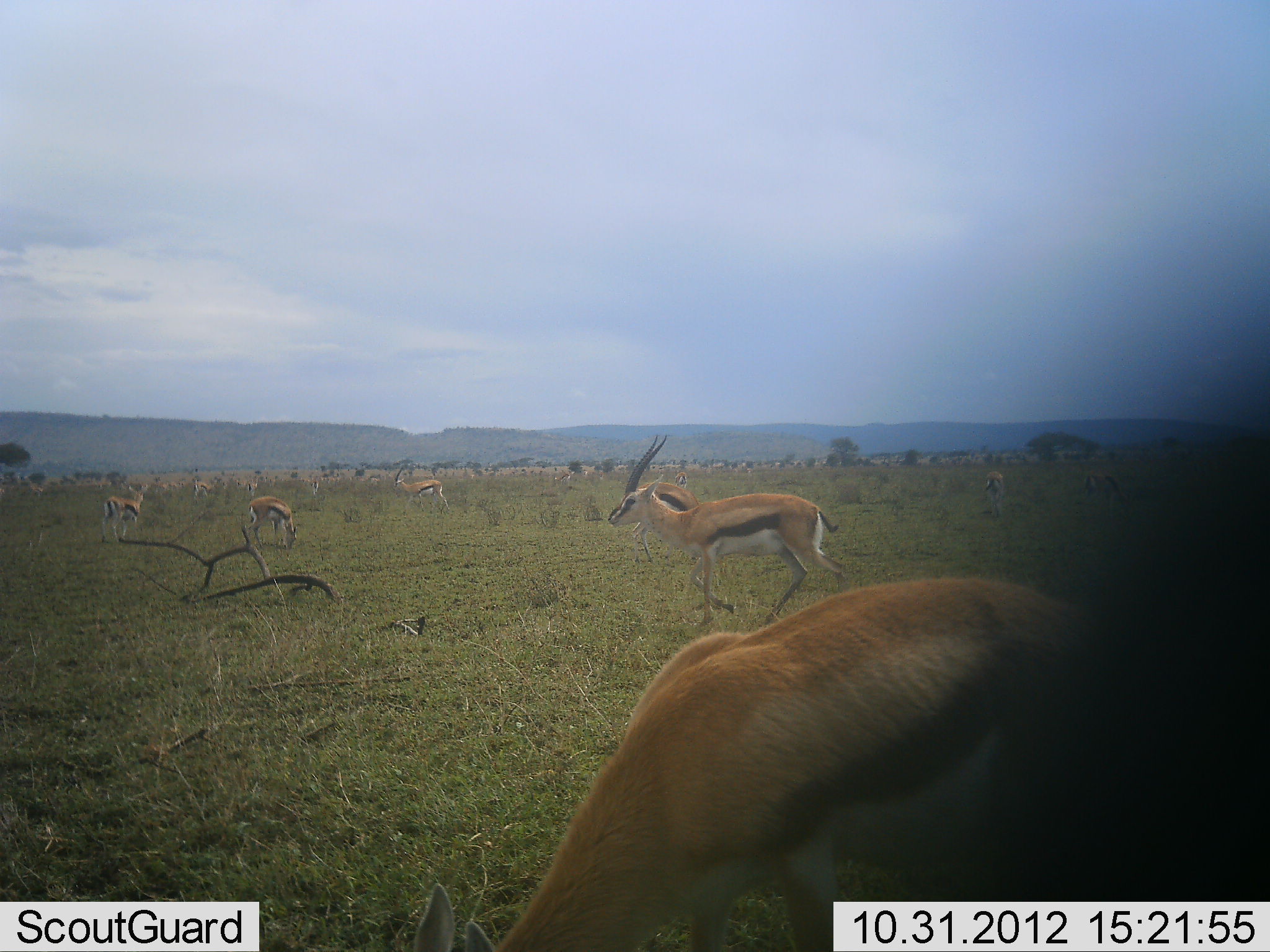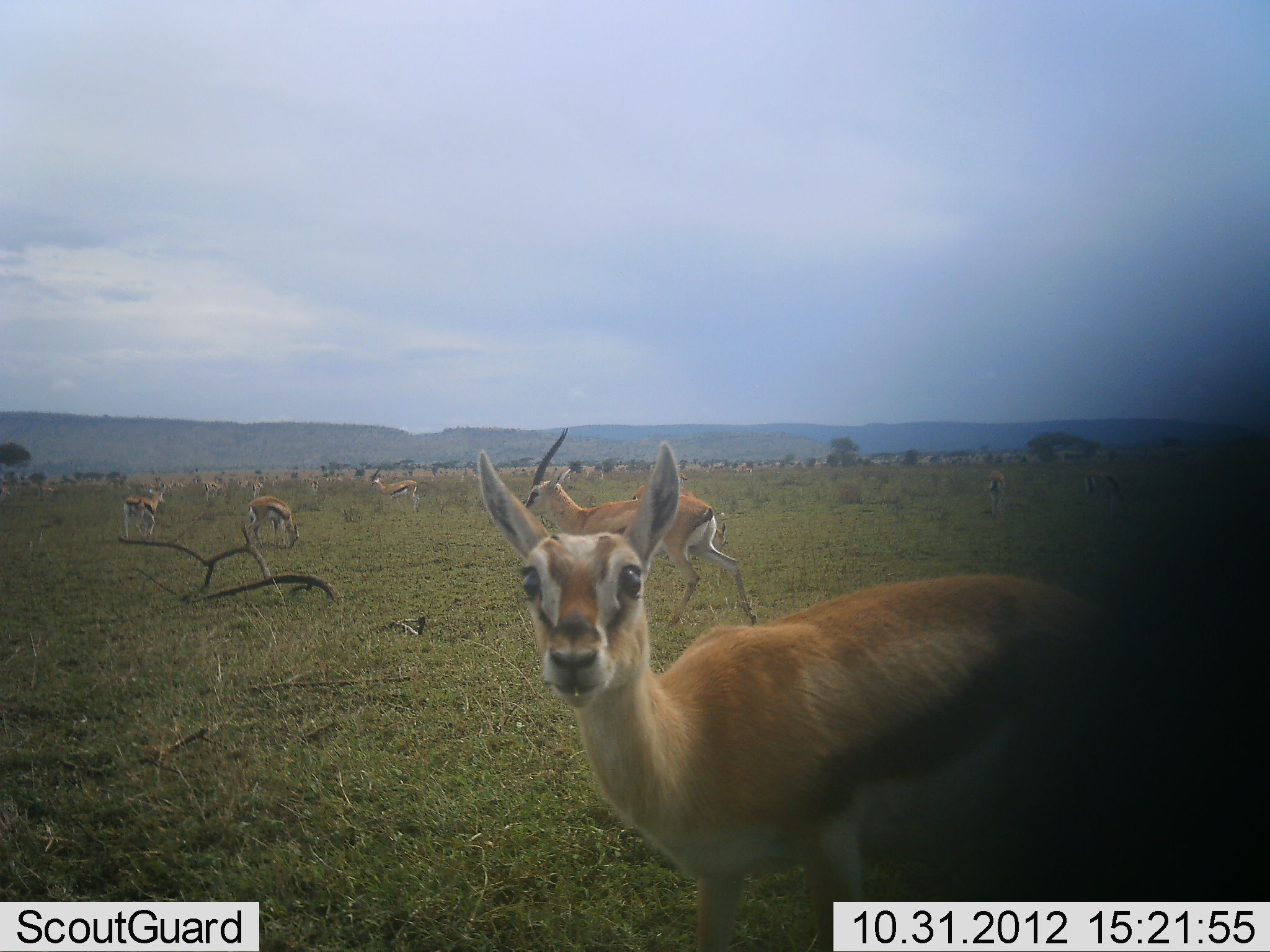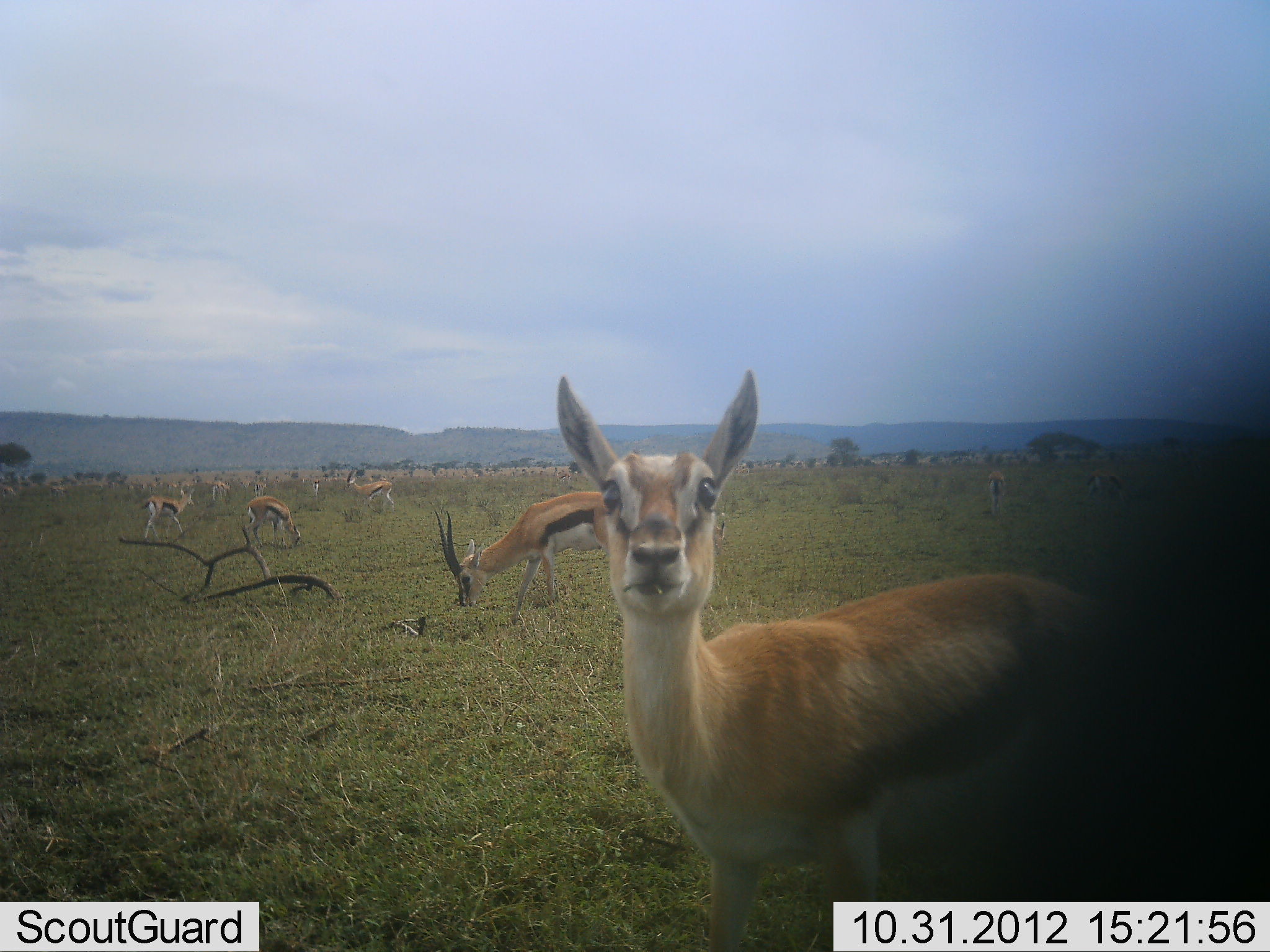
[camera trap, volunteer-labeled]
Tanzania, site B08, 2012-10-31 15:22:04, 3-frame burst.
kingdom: Animalia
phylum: Chordata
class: Mammalia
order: Artiodactyla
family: Bovidae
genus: Eudorcas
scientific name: Eudorcas thomsonii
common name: thomson's gazelle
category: gazellethomsons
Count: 11-50.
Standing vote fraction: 70%.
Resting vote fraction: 0%.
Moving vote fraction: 60%.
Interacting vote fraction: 0%.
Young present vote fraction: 0%.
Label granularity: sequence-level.